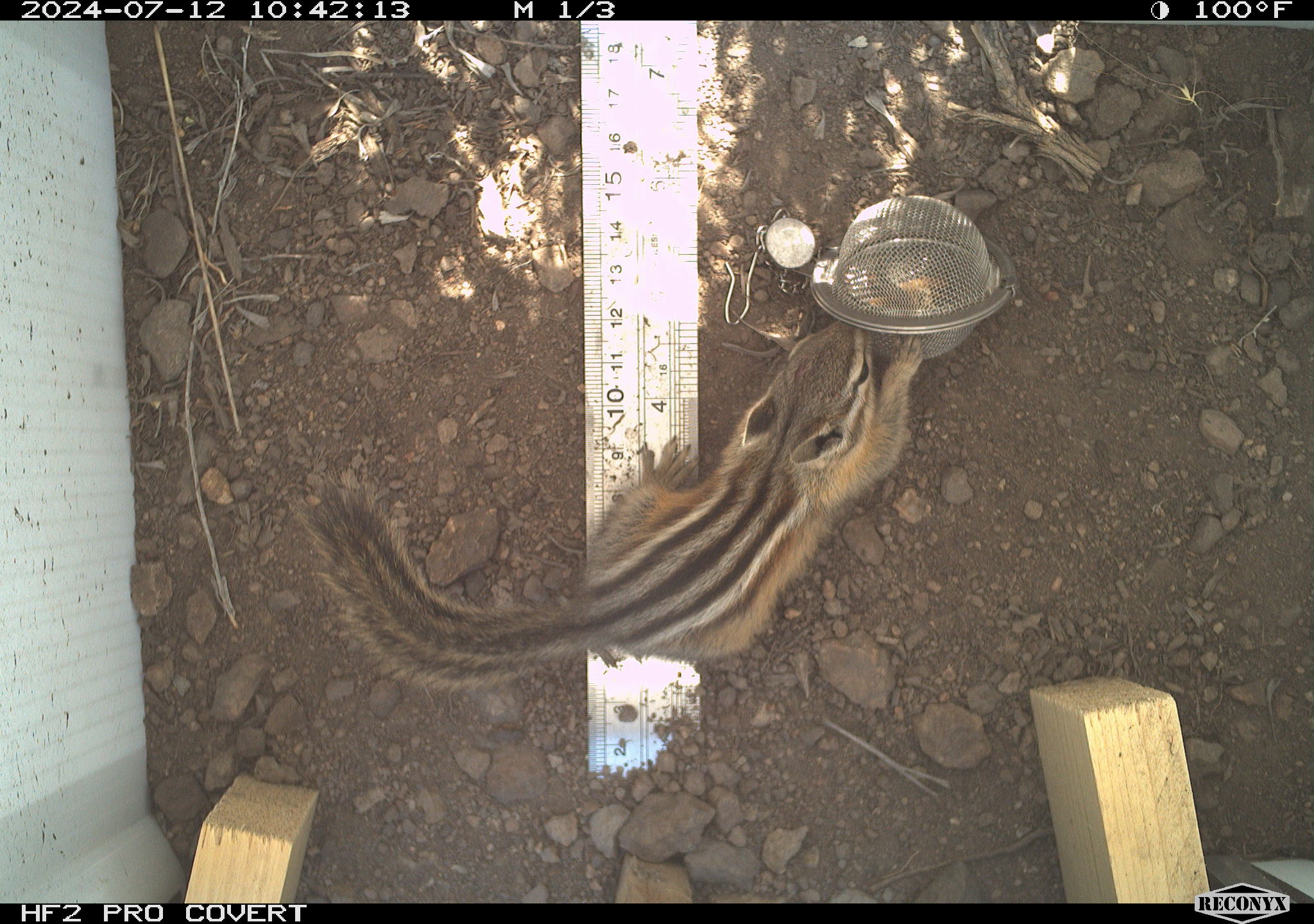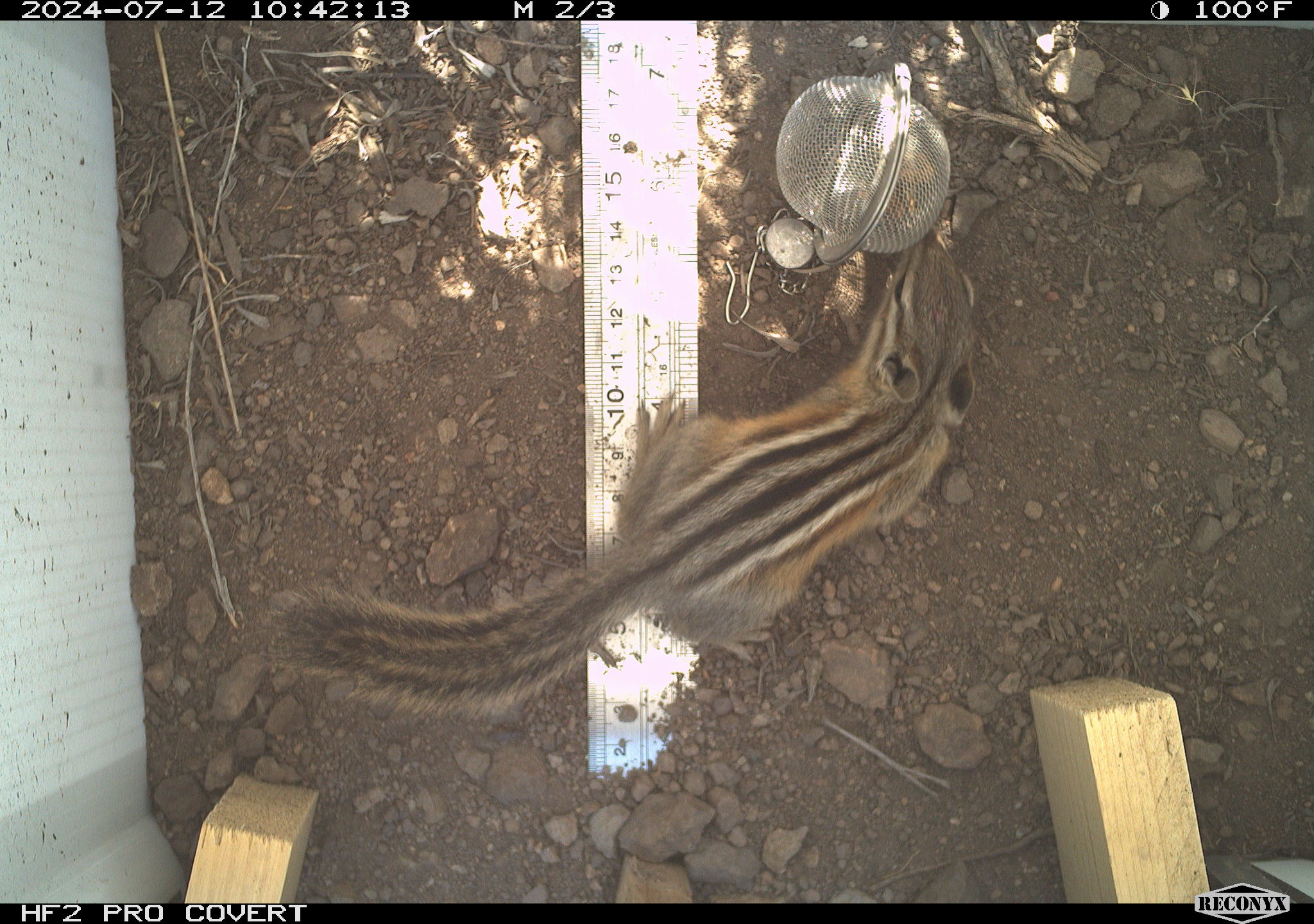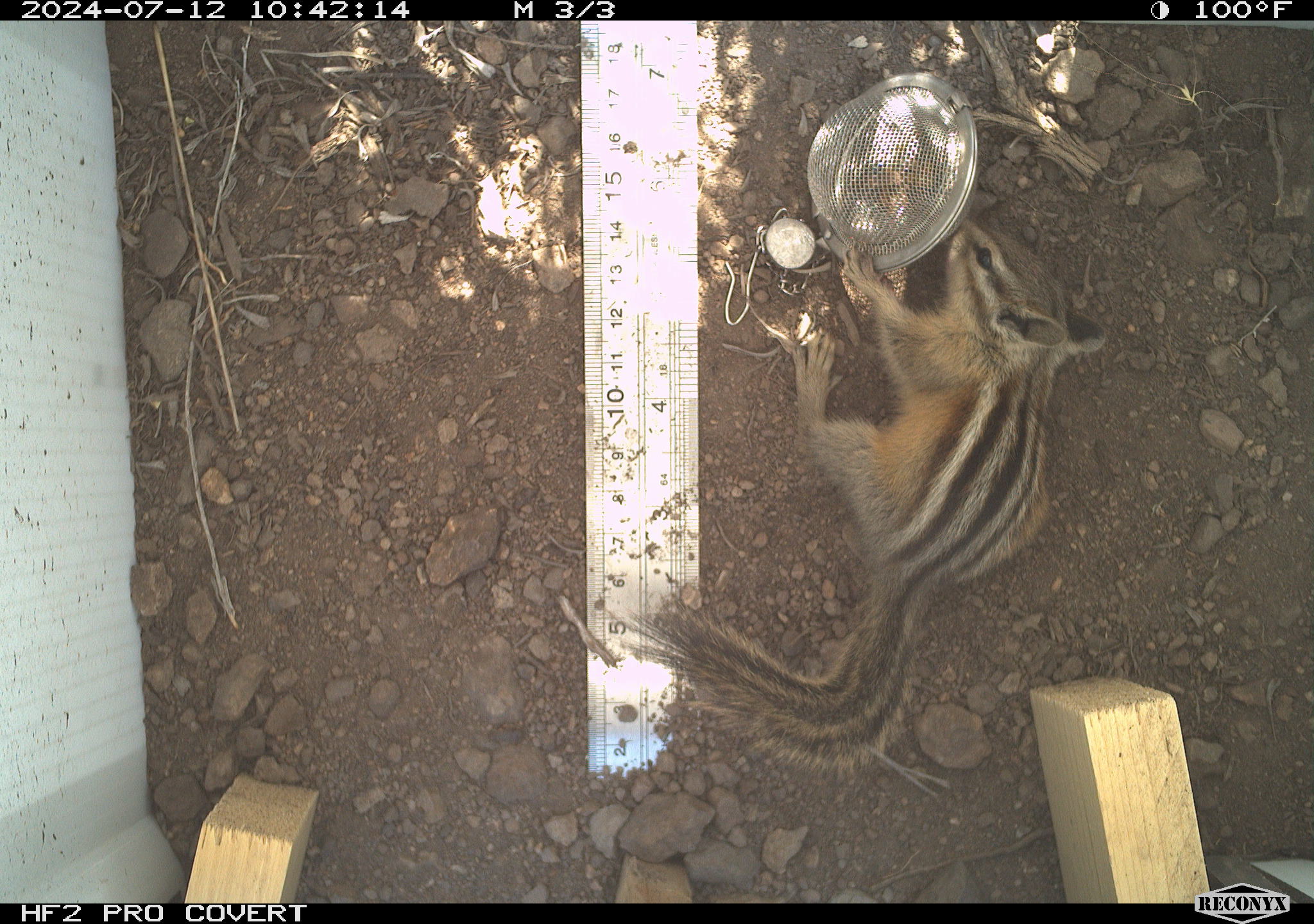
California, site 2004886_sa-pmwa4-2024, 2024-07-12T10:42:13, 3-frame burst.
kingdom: Animalia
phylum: Chordata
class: Mammalia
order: Rodentia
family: Sciuridae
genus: Neotamias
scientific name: Neotamias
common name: western chipmunks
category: neotamias species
Neotamias species (western chipmunks) (Neotamias).